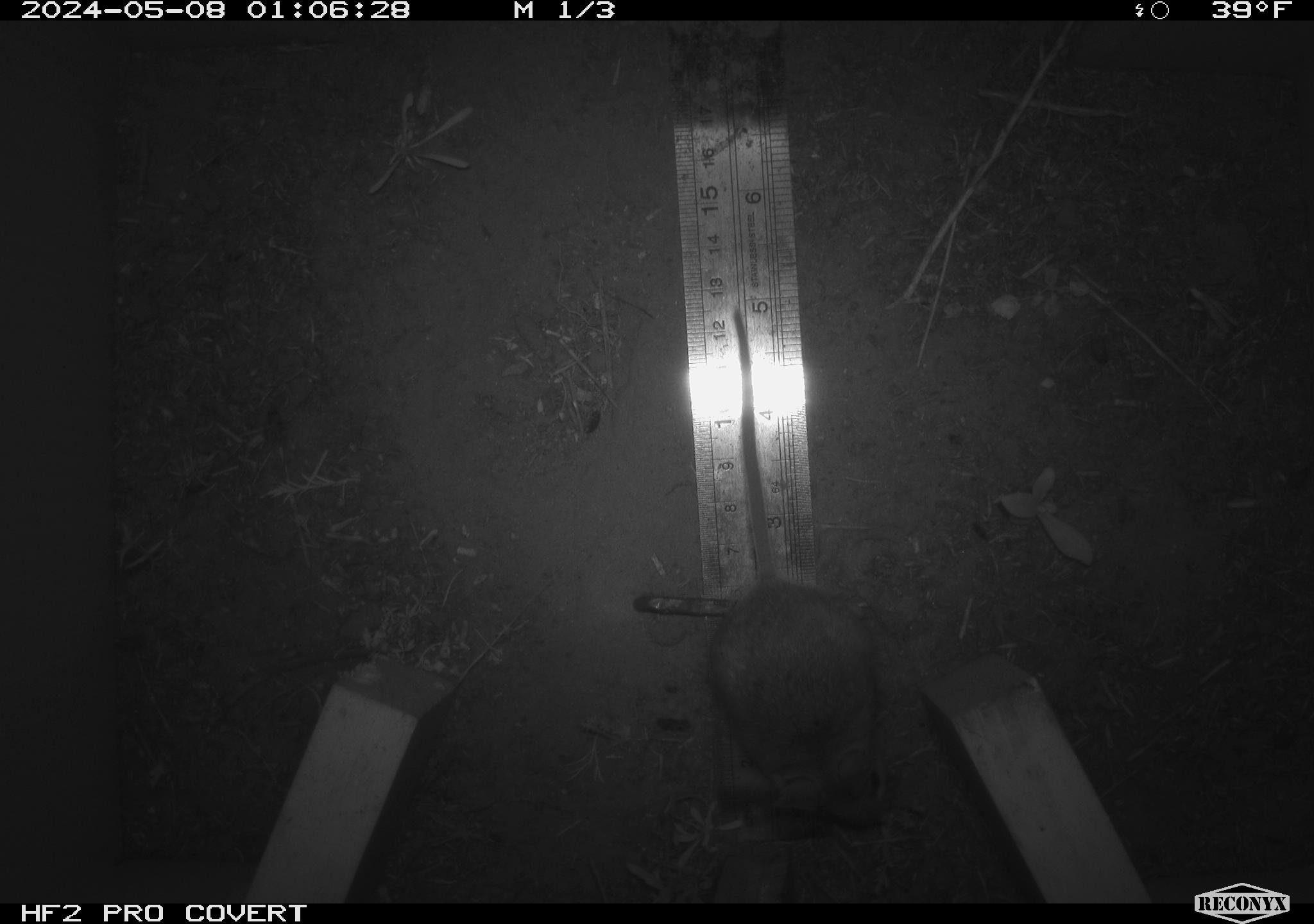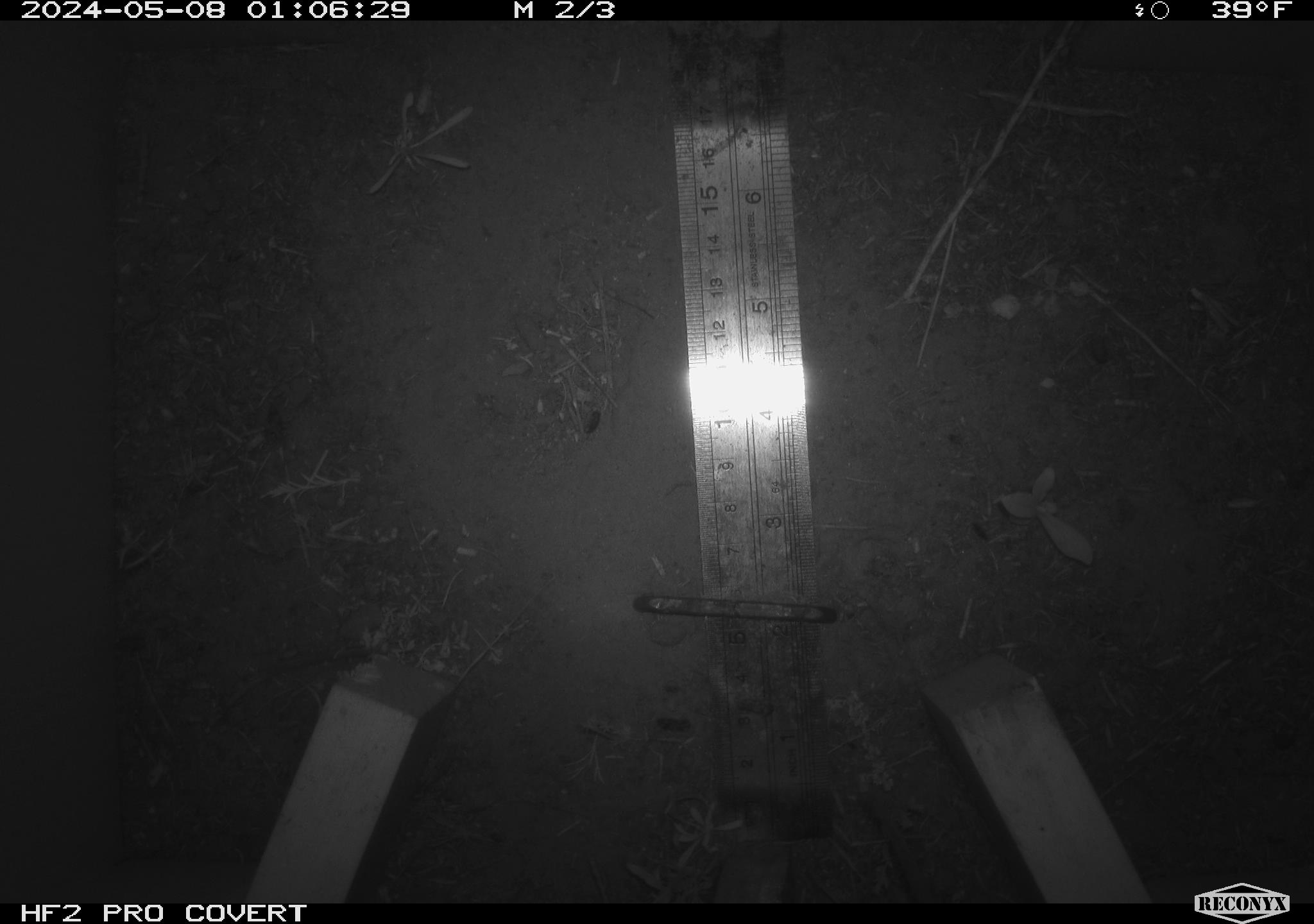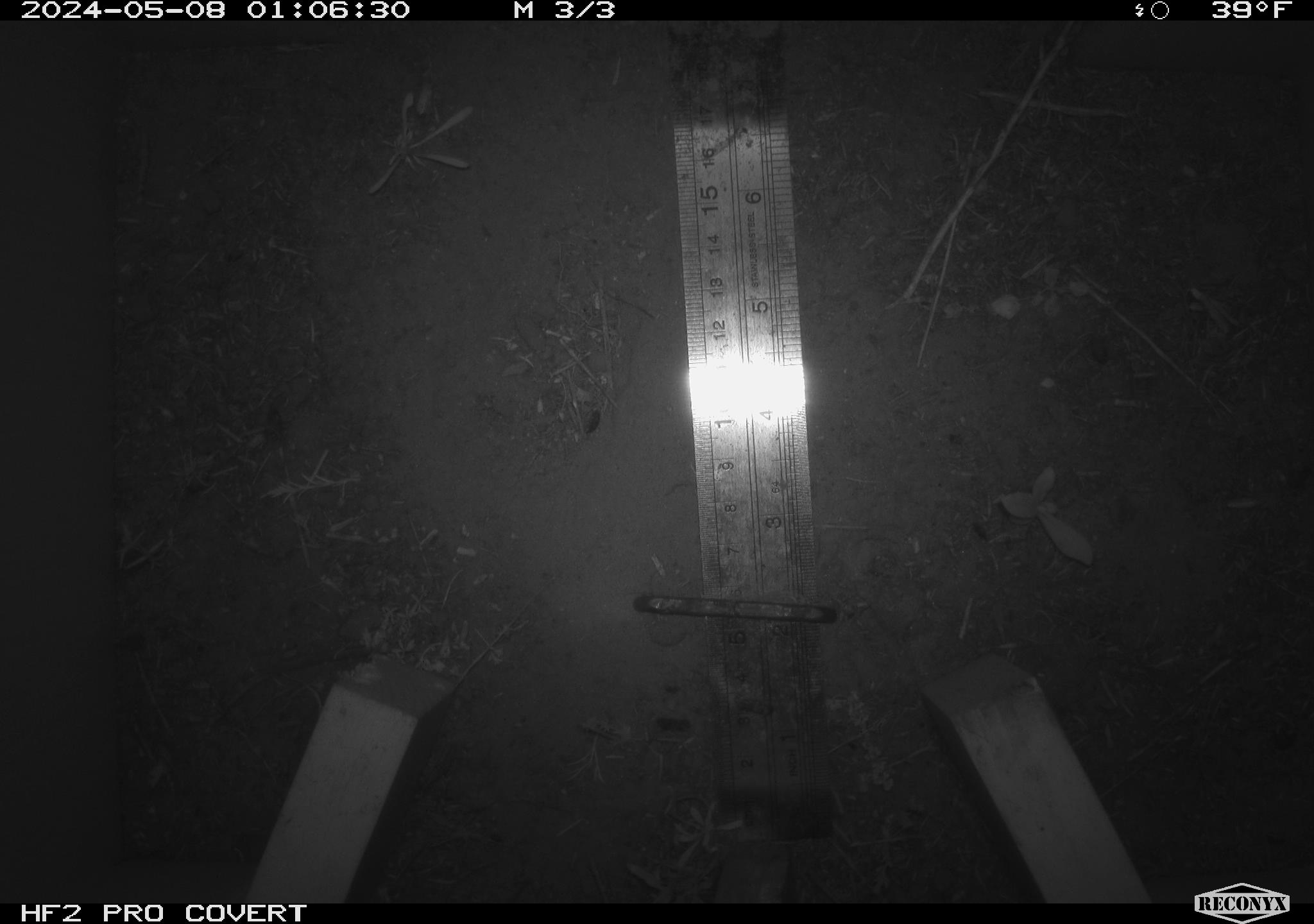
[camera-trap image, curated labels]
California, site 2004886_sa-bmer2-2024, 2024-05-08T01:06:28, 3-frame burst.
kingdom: Animalia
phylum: Chordata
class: Mammalia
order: Rodentia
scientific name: Rodentia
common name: mouse species